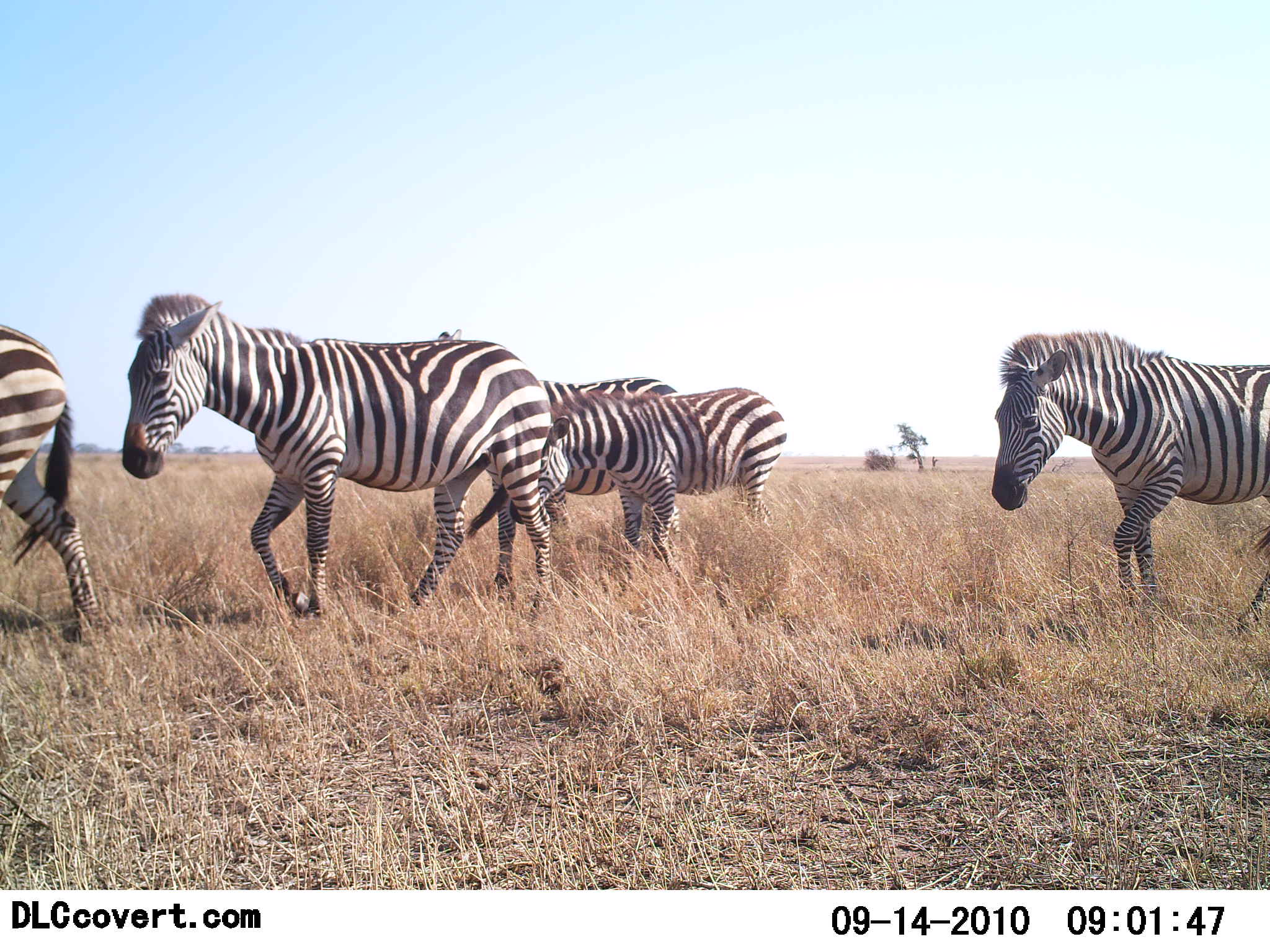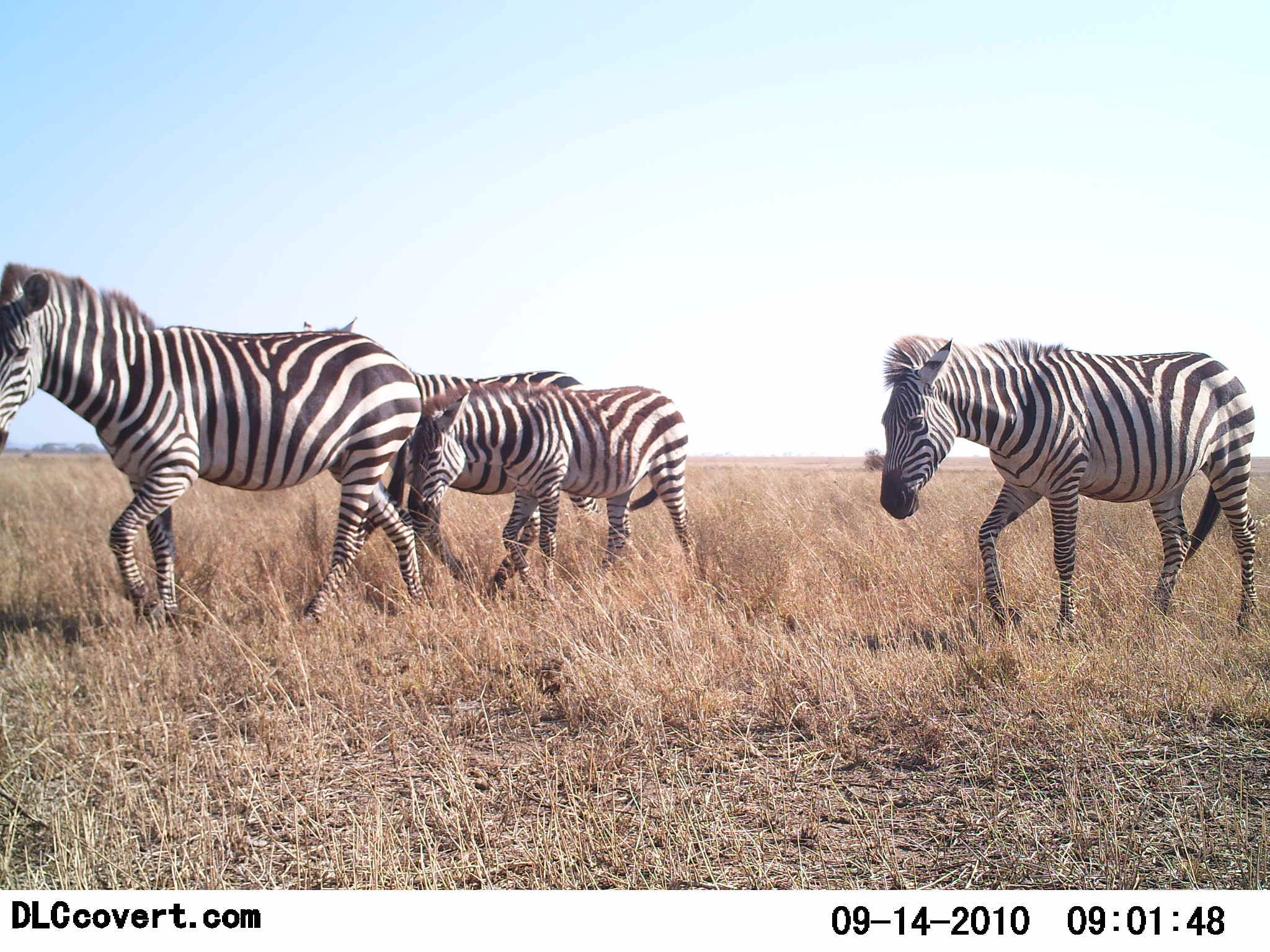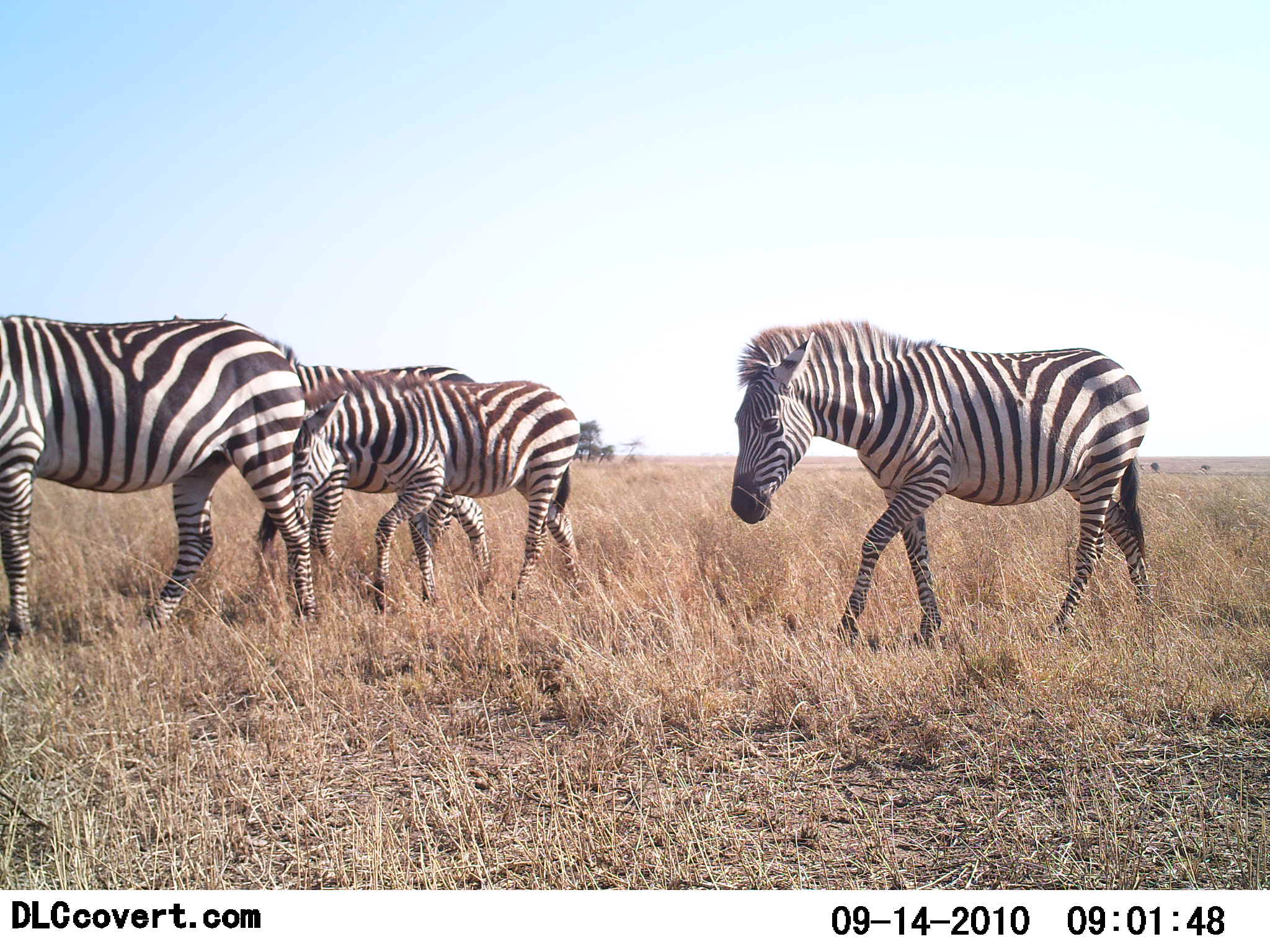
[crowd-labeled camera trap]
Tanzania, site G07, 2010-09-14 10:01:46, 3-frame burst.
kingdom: Animalia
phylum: Chordata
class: Mammalia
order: Perissodactyla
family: Equidae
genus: Equus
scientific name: Equus quagga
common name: plains zebra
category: zebra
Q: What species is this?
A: Zebra (plains zebra) (Equus quagga).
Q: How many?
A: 5.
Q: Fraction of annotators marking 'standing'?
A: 17%.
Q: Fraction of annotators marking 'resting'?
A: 0%.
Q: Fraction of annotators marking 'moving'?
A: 100%.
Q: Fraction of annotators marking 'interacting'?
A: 0%.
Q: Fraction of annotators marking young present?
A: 50%.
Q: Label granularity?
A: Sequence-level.